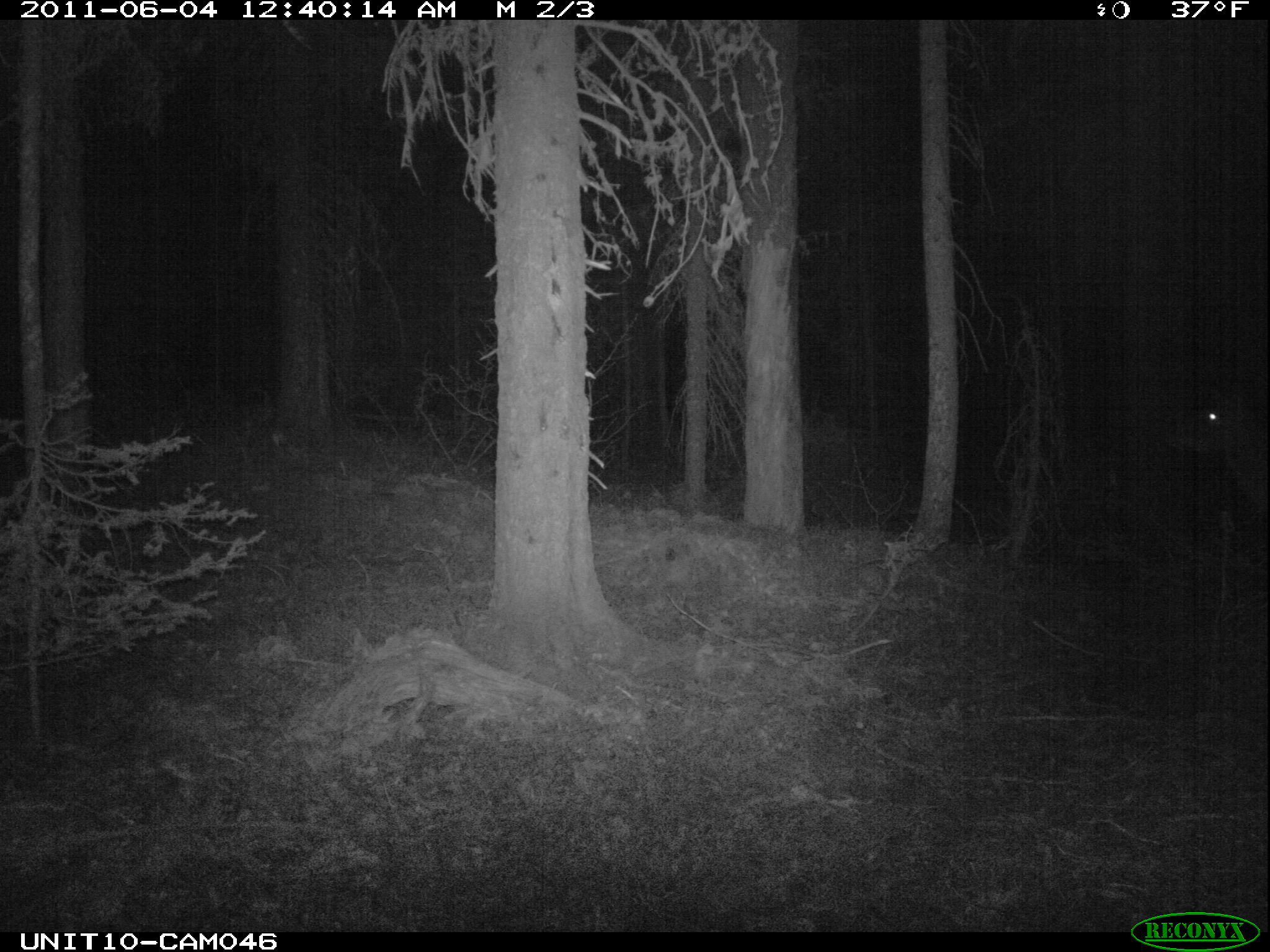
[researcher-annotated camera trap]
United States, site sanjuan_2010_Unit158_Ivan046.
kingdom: Animalia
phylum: Chordata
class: Mammalia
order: Artiodactyla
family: Cervidae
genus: Cervus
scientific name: Cervus elaphus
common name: red deer